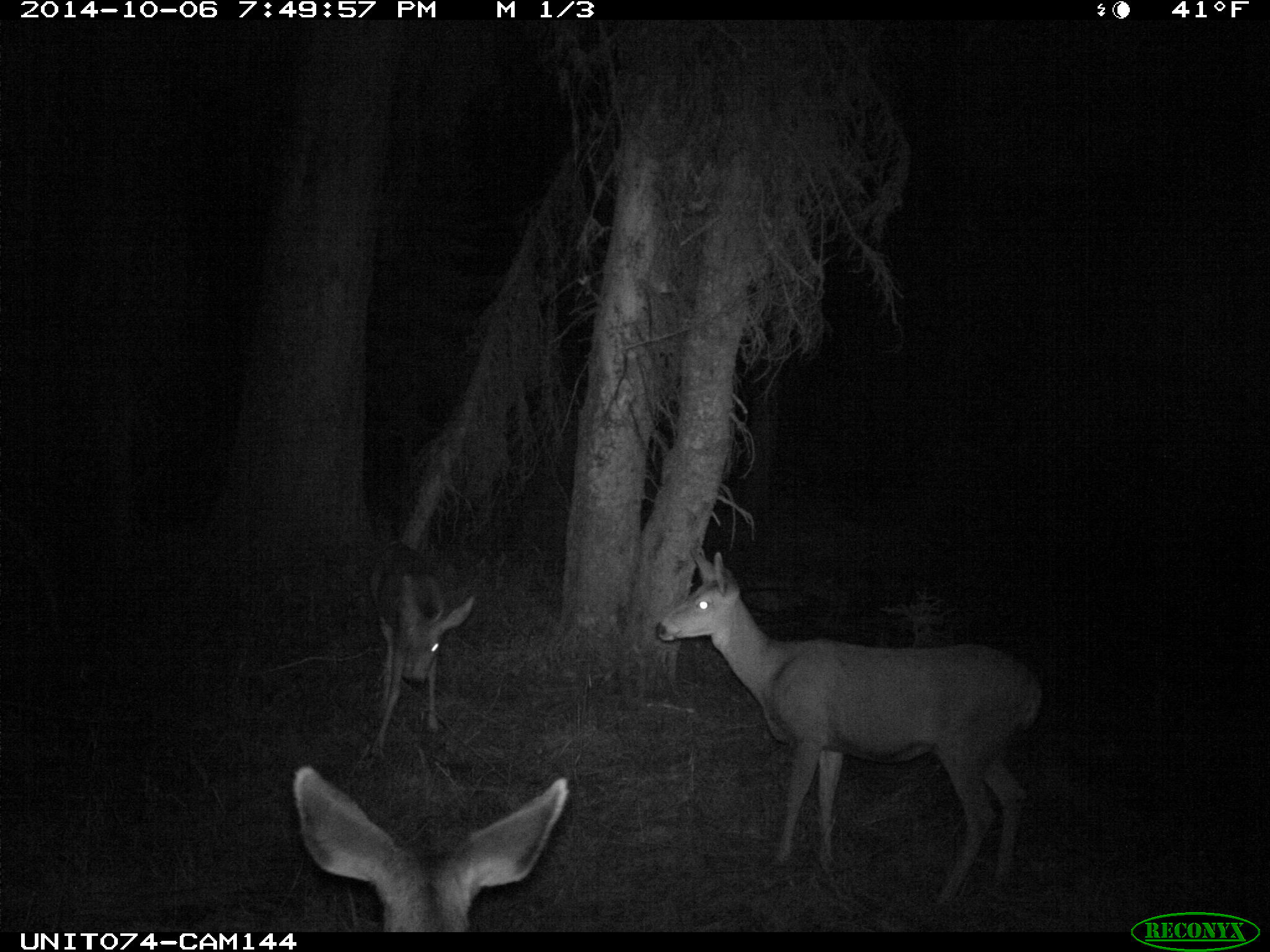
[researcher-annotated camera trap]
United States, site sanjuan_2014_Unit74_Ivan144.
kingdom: Animalia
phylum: Chordata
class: Mammalia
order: Artiodactyla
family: Cervidae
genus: Odocoileus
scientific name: Odocoileus hemionus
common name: mule deer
Odocoileus hemionus (mule deer).